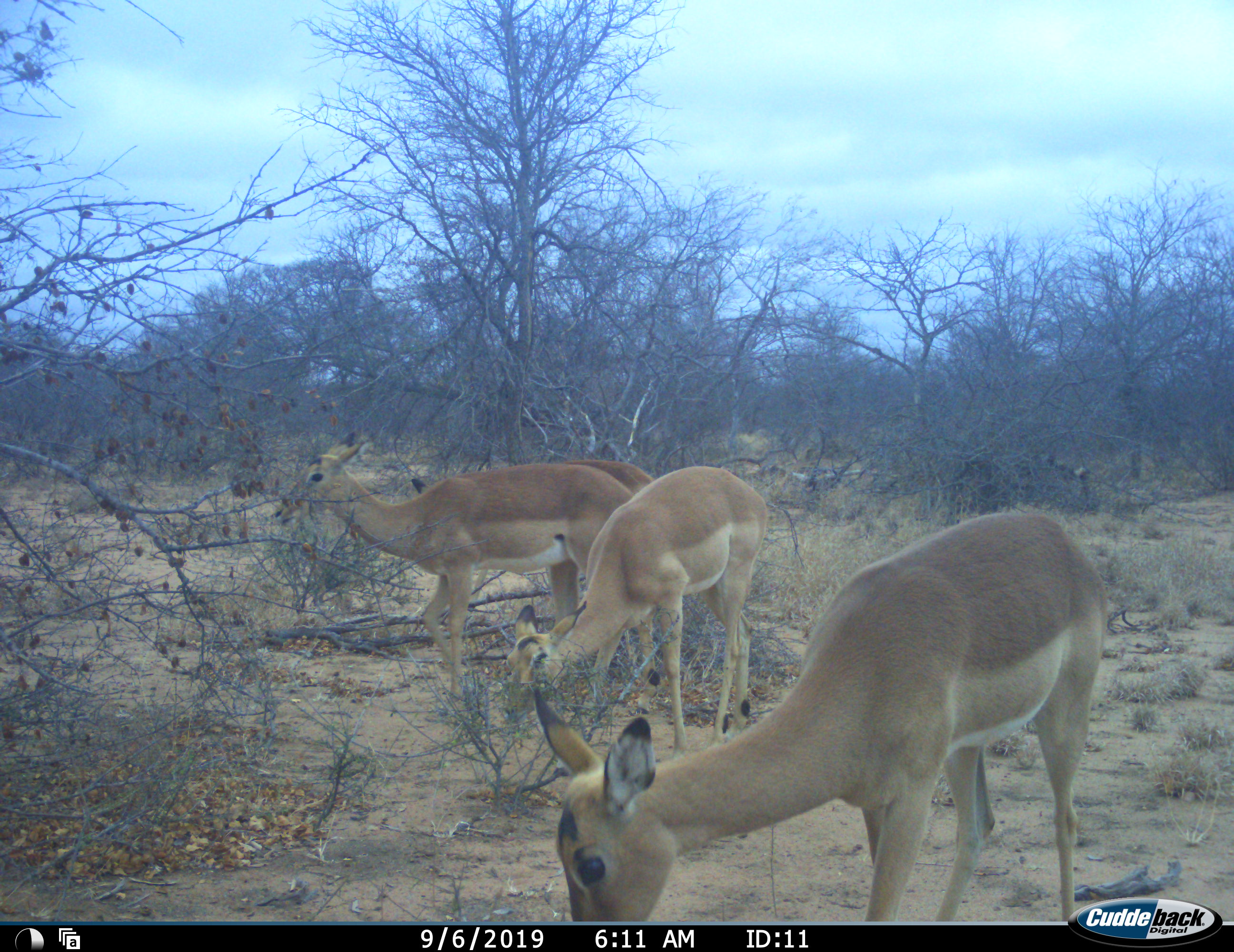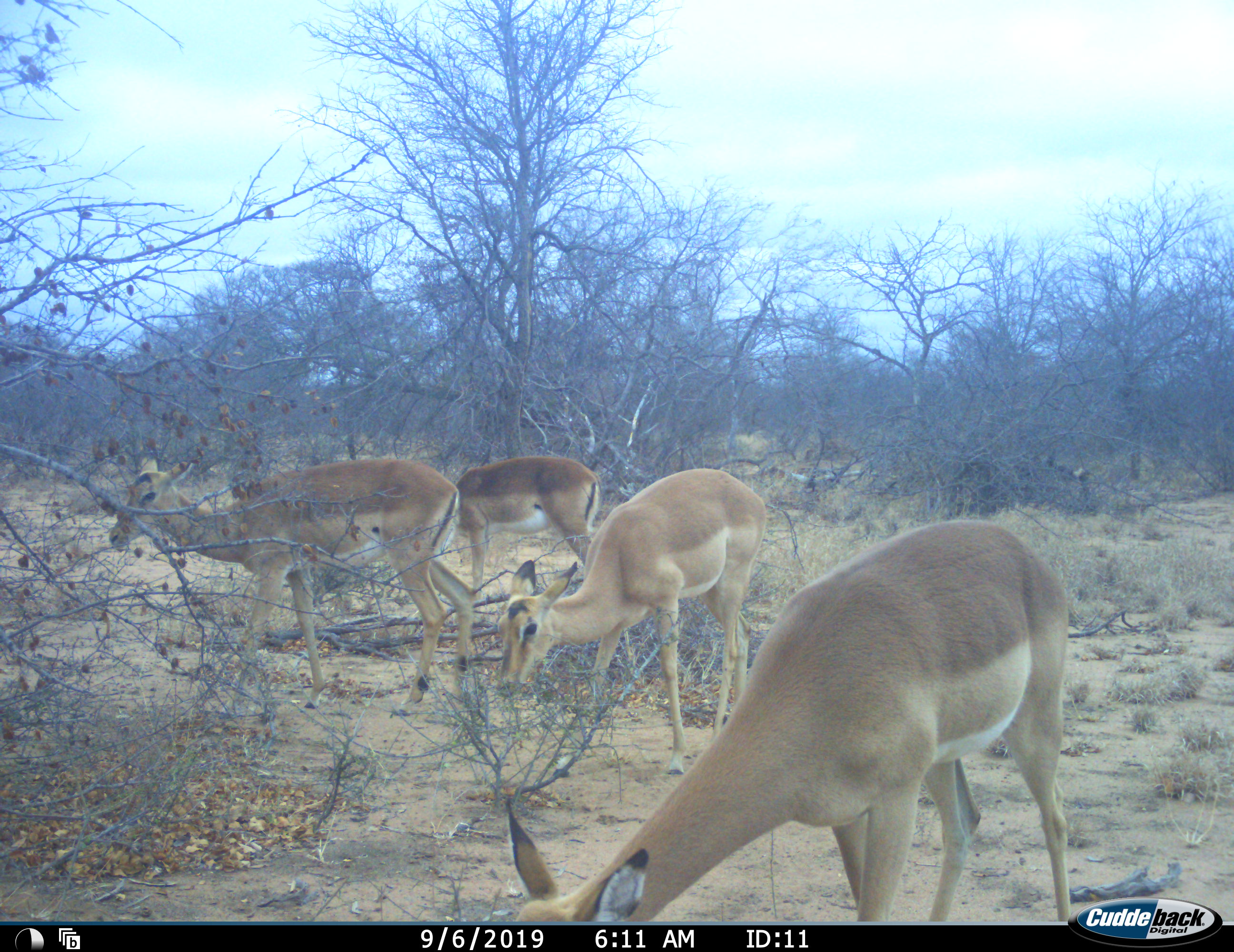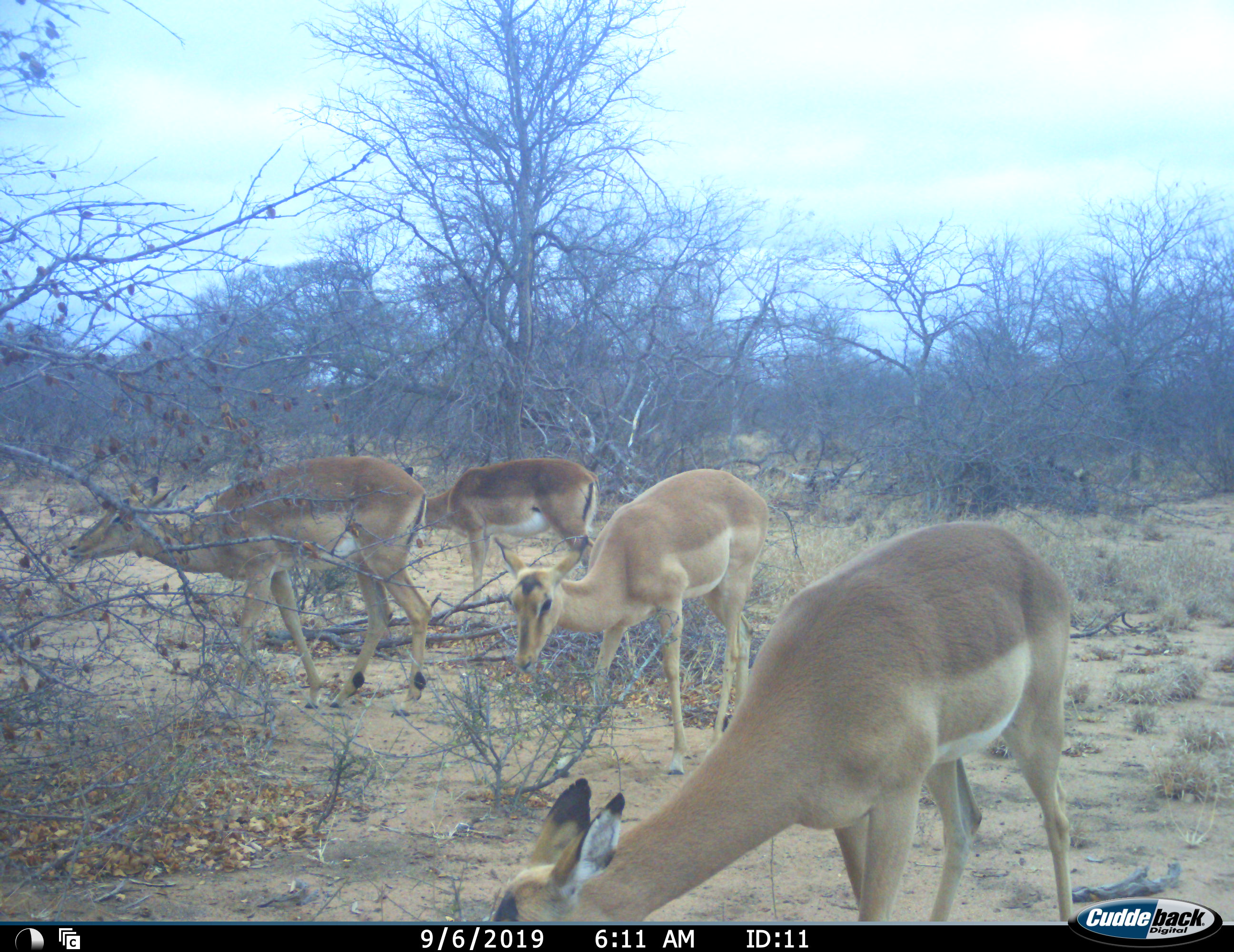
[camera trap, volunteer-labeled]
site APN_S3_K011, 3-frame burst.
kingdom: Animalia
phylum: Chordata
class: Mammalia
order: Artiodactyla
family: Bovidae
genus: Aepyceros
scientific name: Aepyceros melampus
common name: impala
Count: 4.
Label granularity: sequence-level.